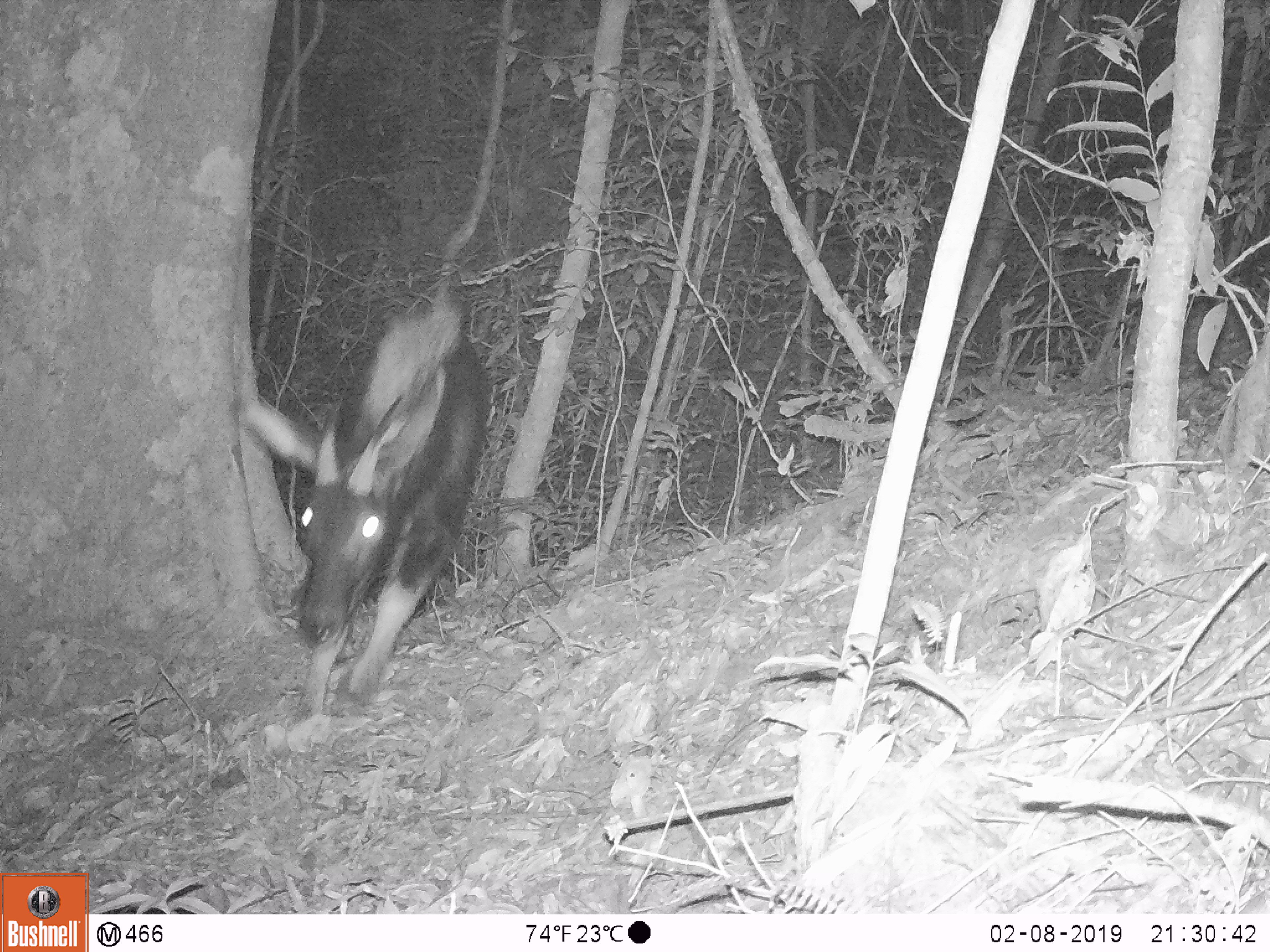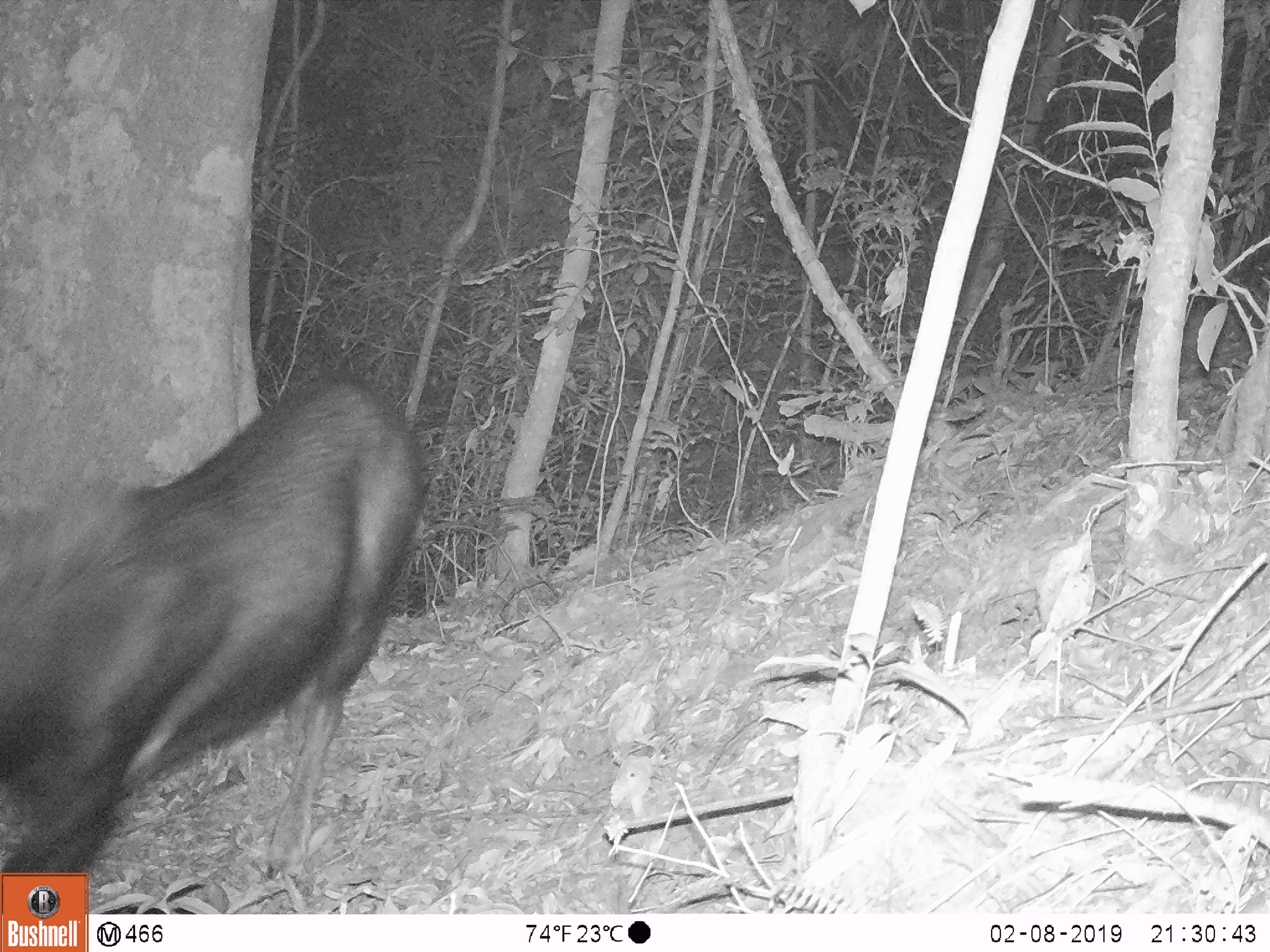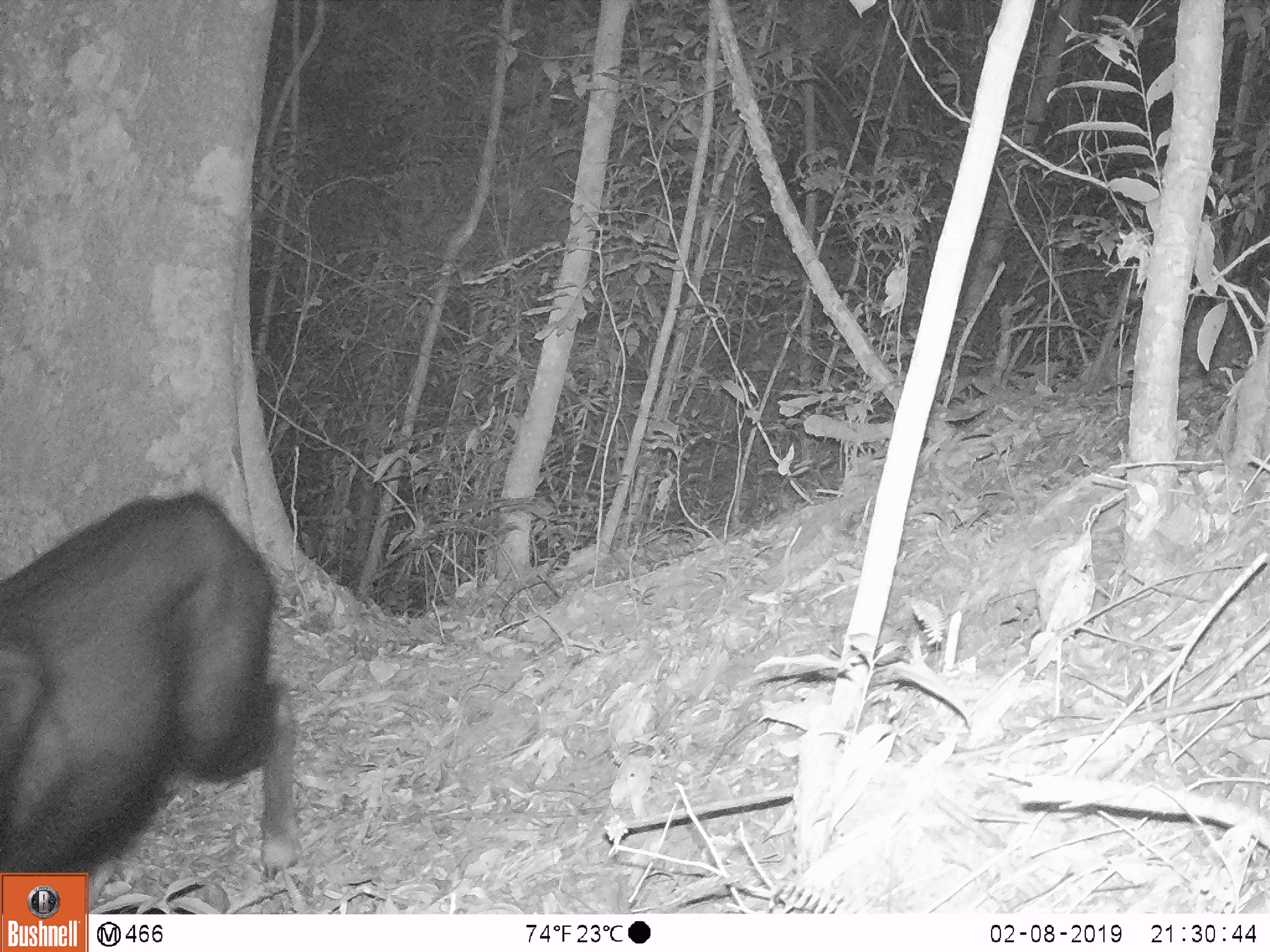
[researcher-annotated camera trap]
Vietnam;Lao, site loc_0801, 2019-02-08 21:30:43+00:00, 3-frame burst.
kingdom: Animalia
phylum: Chordata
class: Mammalia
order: Artiodactyla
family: Bovidae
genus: Capricornis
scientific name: Capricornis sumatraensis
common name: chinese serow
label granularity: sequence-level